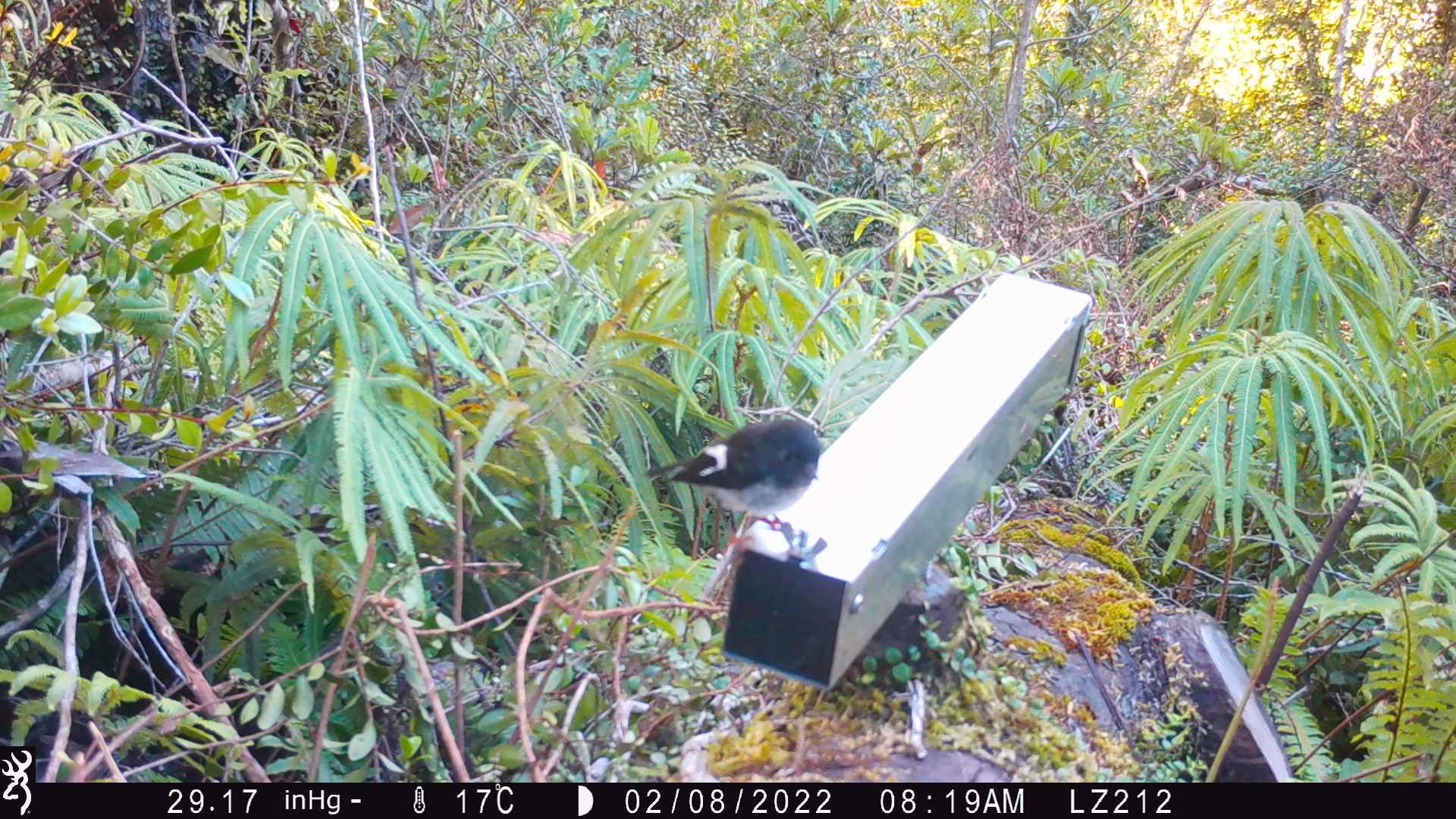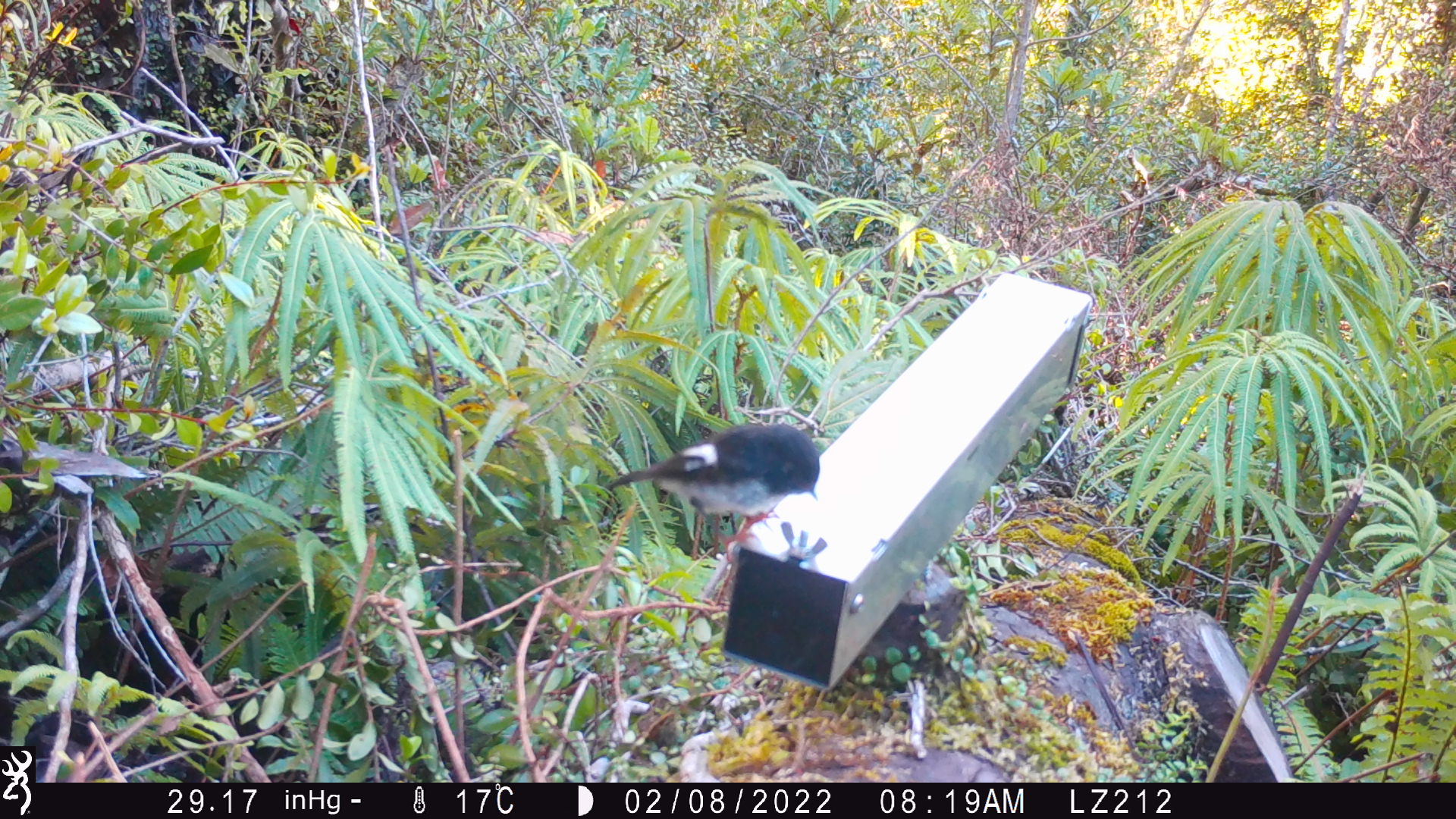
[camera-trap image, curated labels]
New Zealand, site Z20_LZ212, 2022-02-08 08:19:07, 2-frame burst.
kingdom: Animalia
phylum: Chordata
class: Aves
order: Passeriformes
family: Petroicidae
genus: Petroica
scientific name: Petroica macrocephala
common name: tomtit